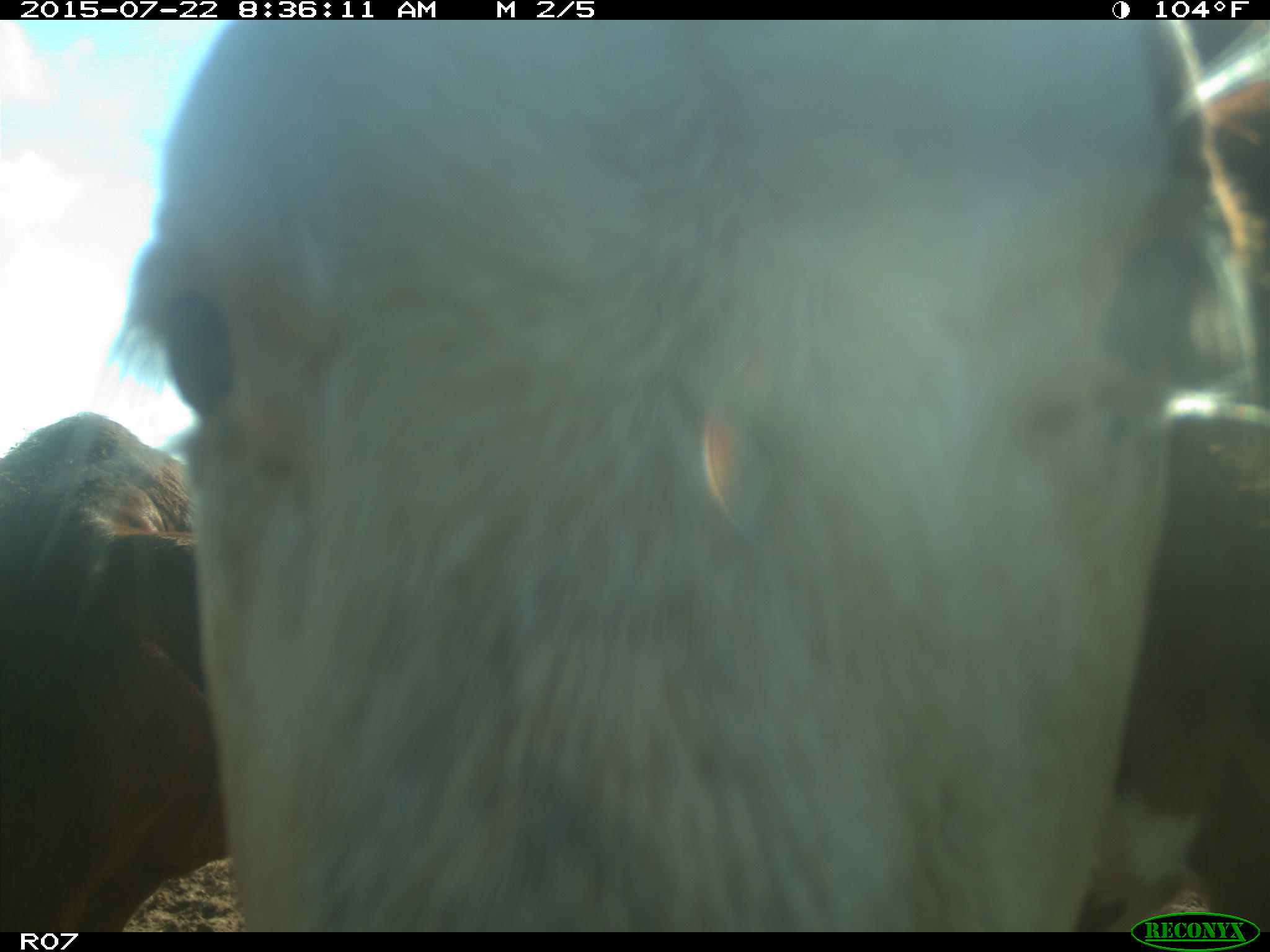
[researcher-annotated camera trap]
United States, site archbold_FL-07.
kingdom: Animalia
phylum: Chordata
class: Mammalia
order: Artiodactyla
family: Bovidae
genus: Bos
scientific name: Bos taurus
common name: domestic cow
Bos taurus (domestic cow).